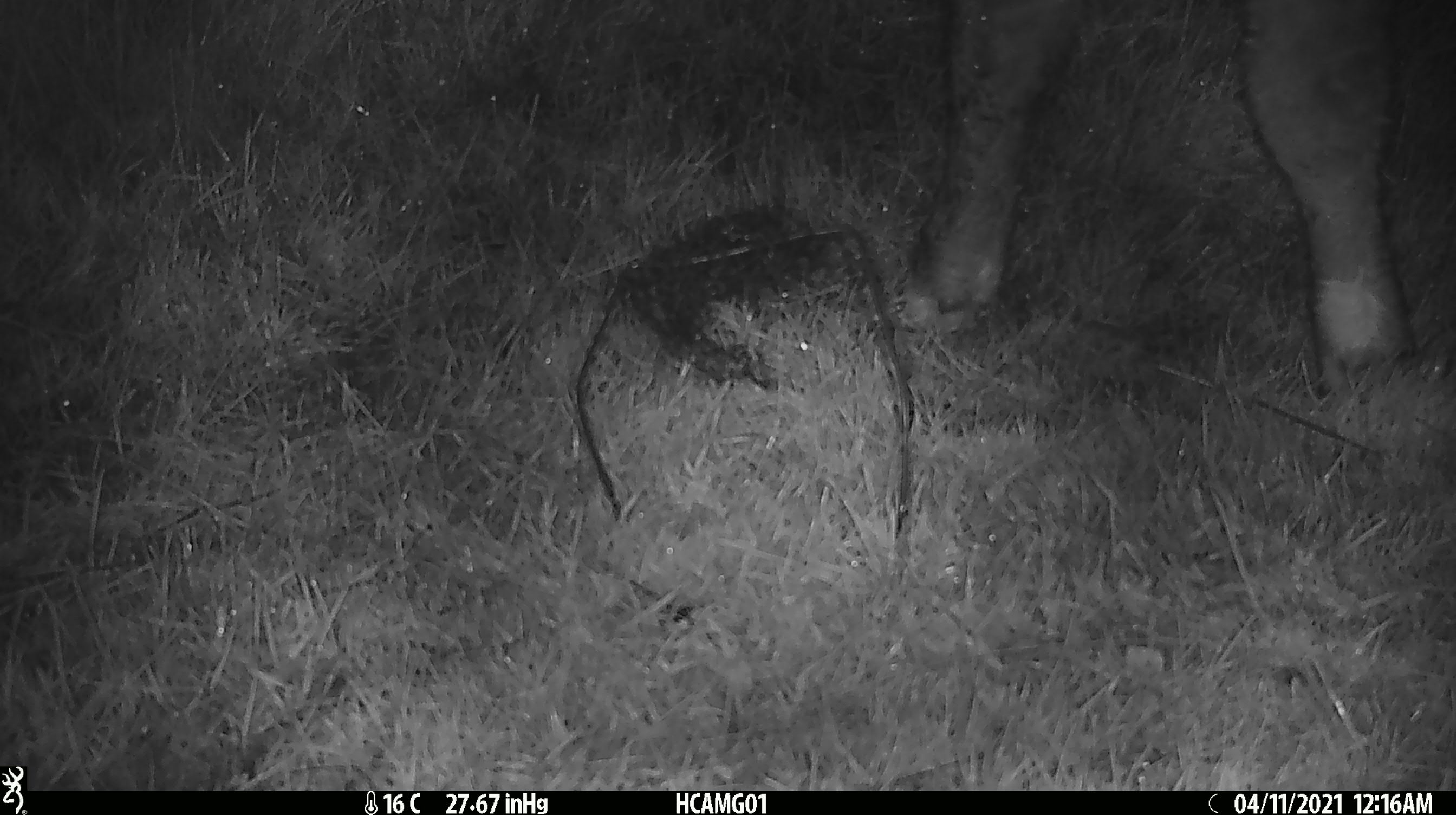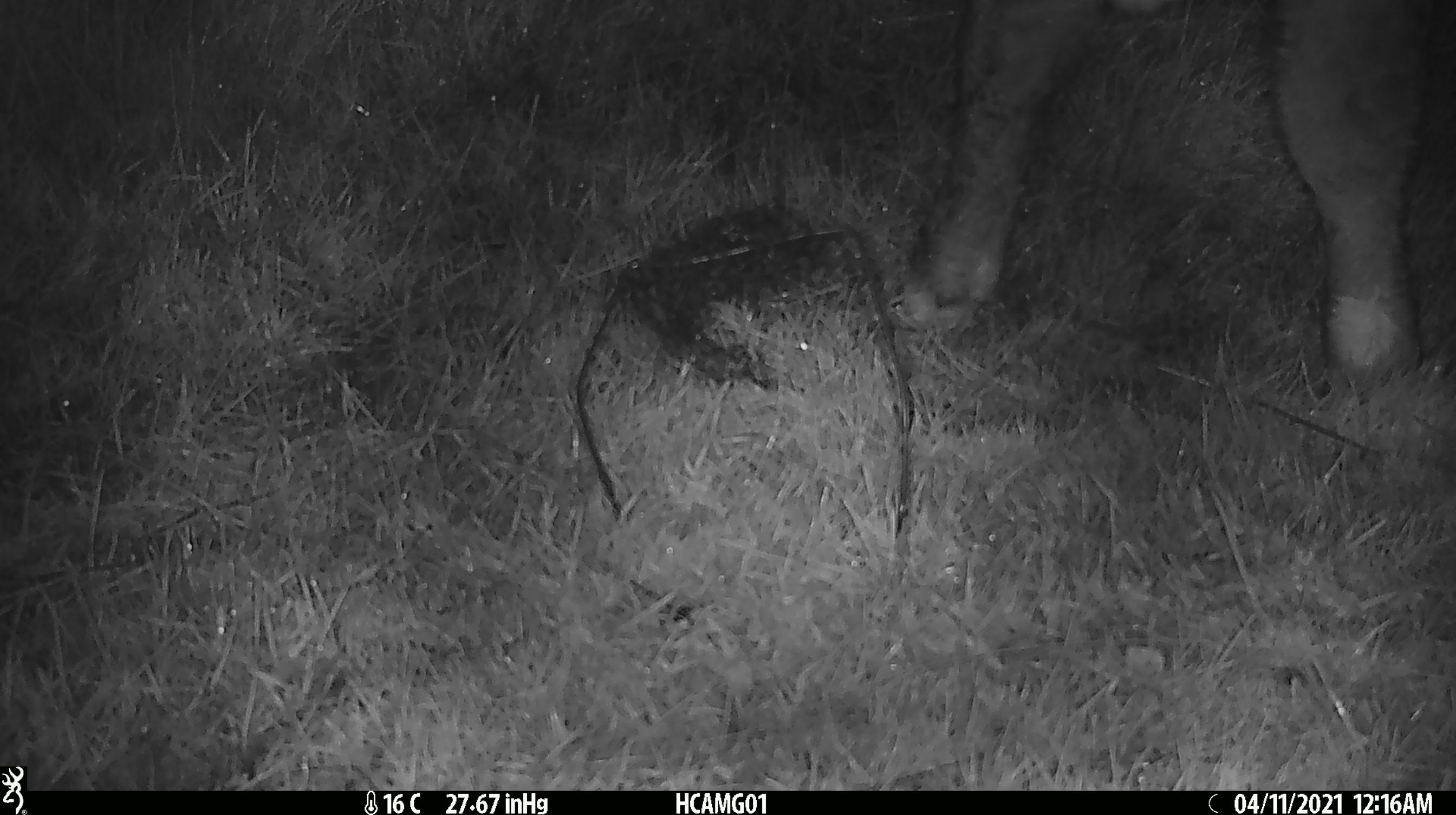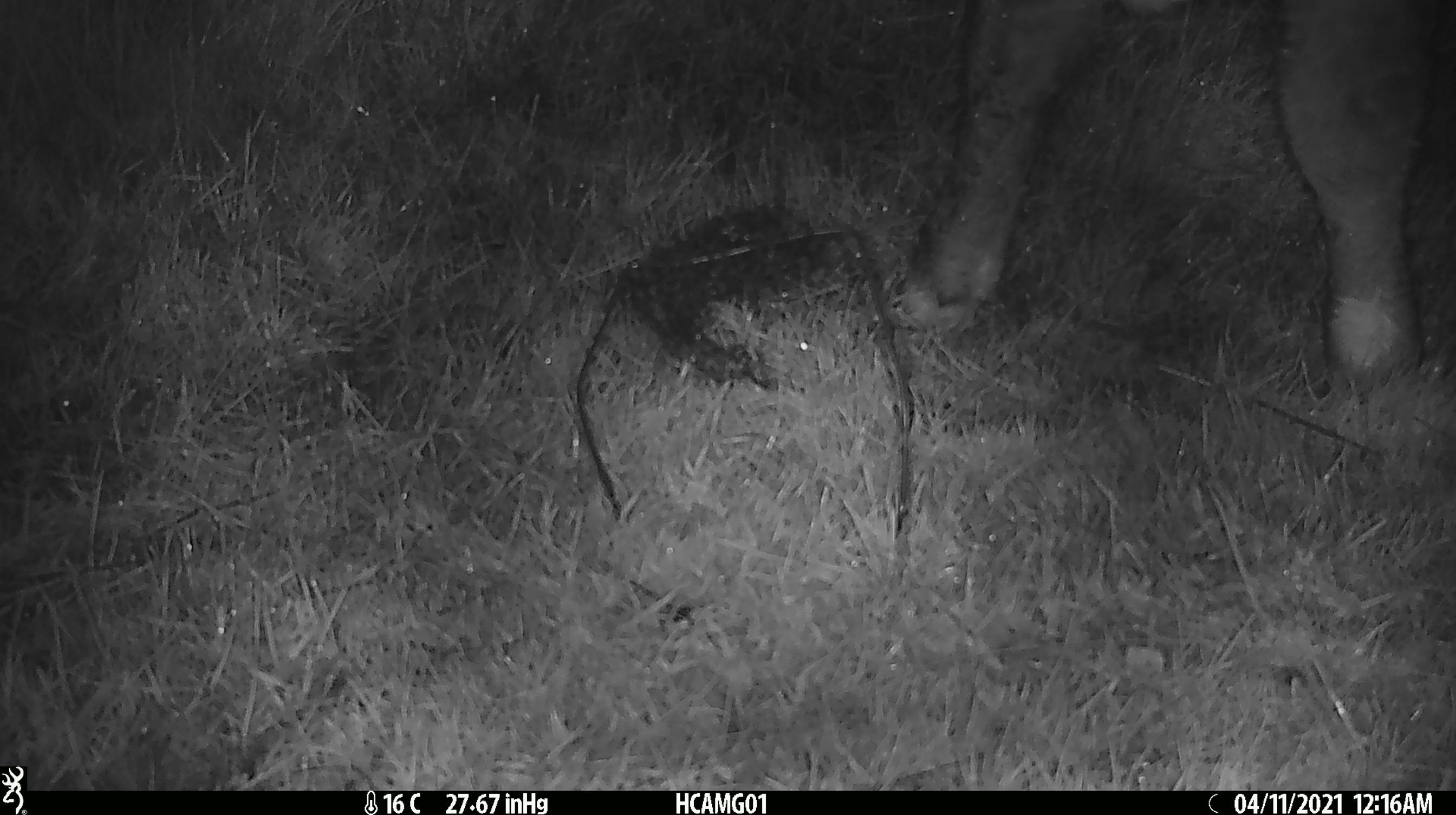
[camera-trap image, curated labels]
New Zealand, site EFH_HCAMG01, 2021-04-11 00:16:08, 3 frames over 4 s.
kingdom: Animalia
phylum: Chordata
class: Mammalia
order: Artiodactyla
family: Bovidae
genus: Bos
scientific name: Bos taurus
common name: domestic cow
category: cow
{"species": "cow (domestic cow) (Bos taurus)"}